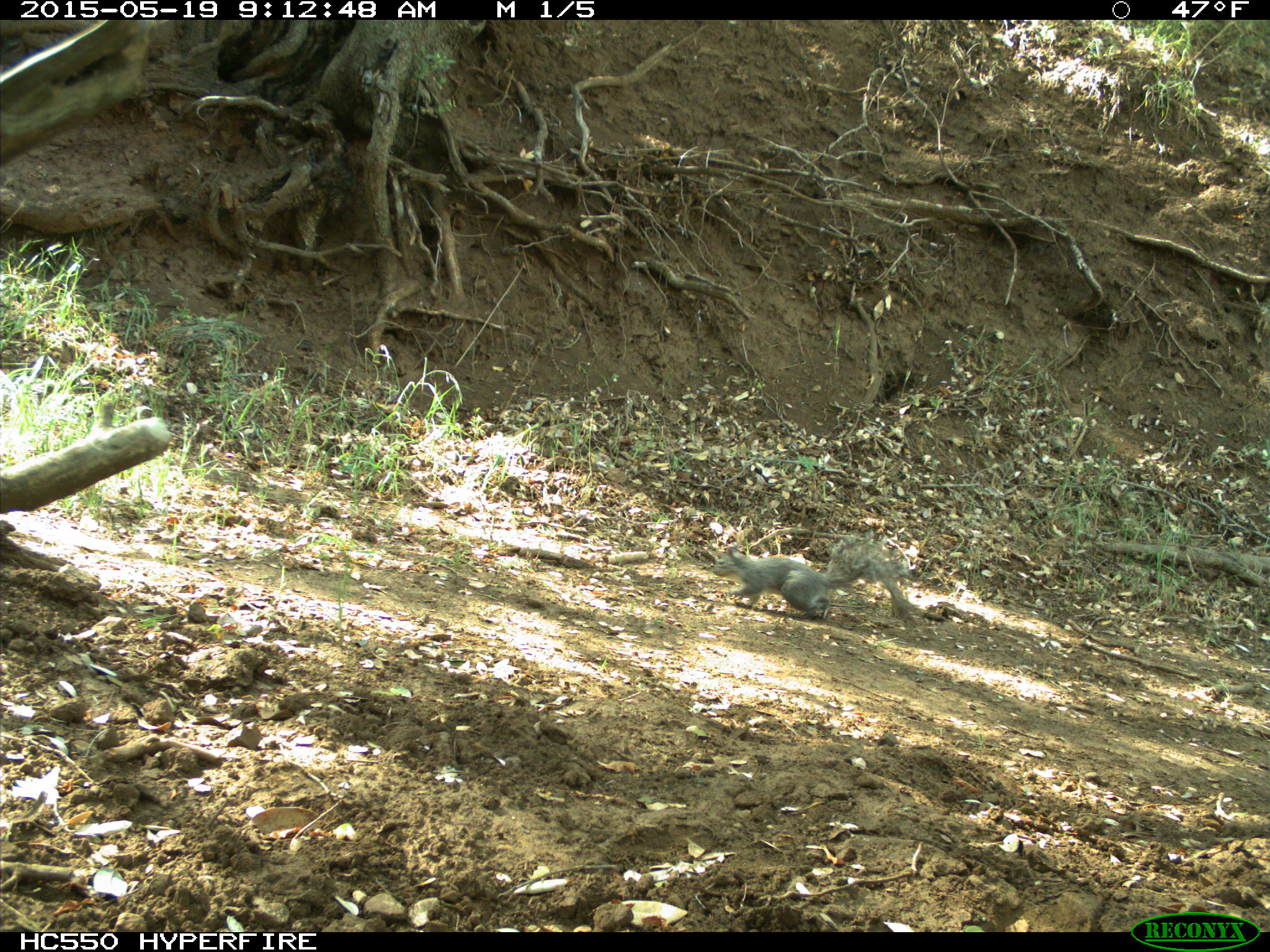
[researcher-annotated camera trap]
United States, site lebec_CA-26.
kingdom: Animalia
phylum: Chordata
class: Mammalia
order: Rodentia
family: Sciuridae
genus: Sciurus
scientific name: Sciurus carolinensis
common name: eastern gray squirrel